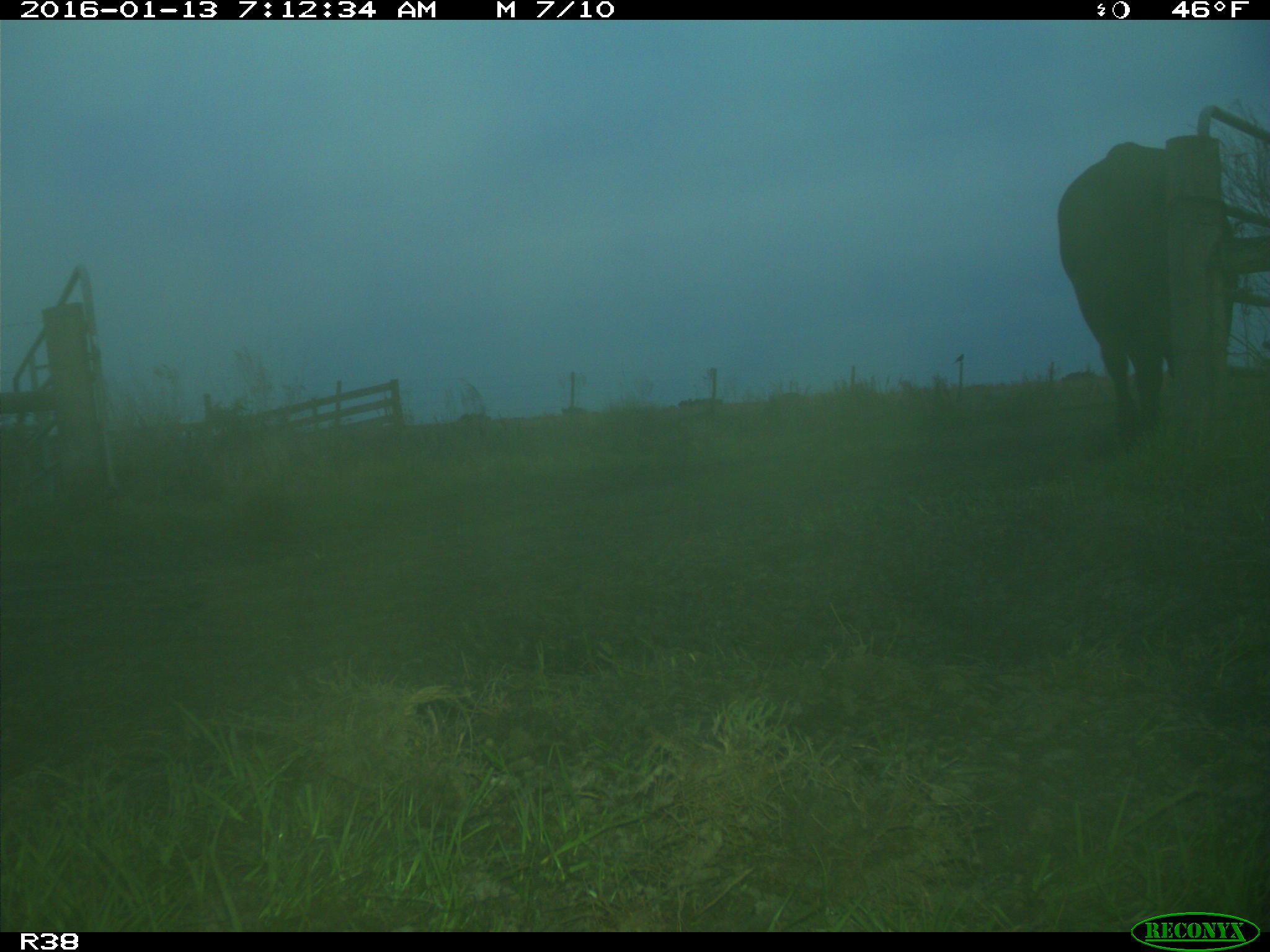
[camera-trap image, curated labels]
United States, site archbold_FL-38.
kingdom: Animalia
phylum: Chordata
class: Mammalia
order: Artiodactyla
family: Bovidae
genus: Bos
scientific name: Bos taurus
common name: domestic cow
Bos taurus (domestic cow).